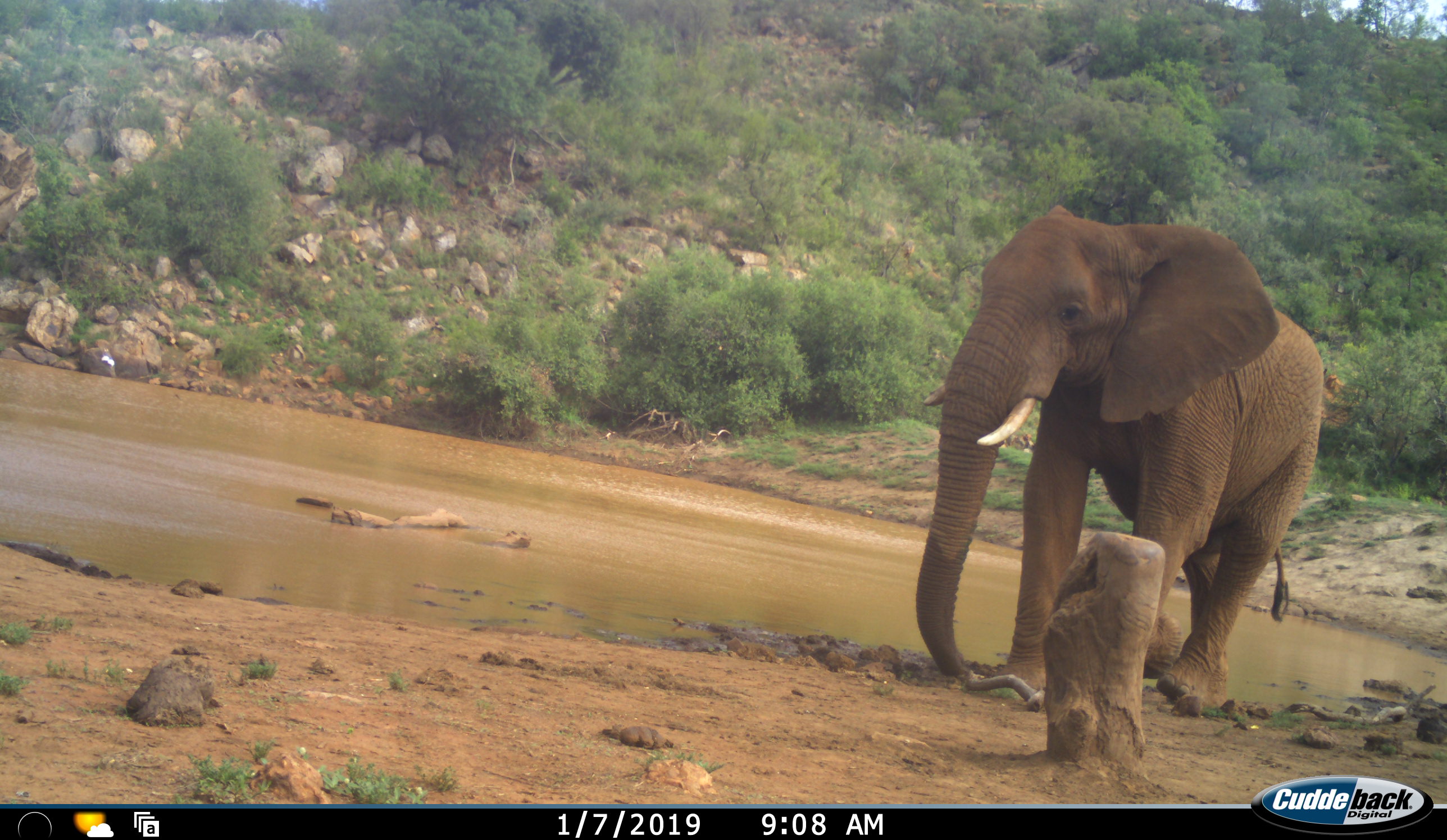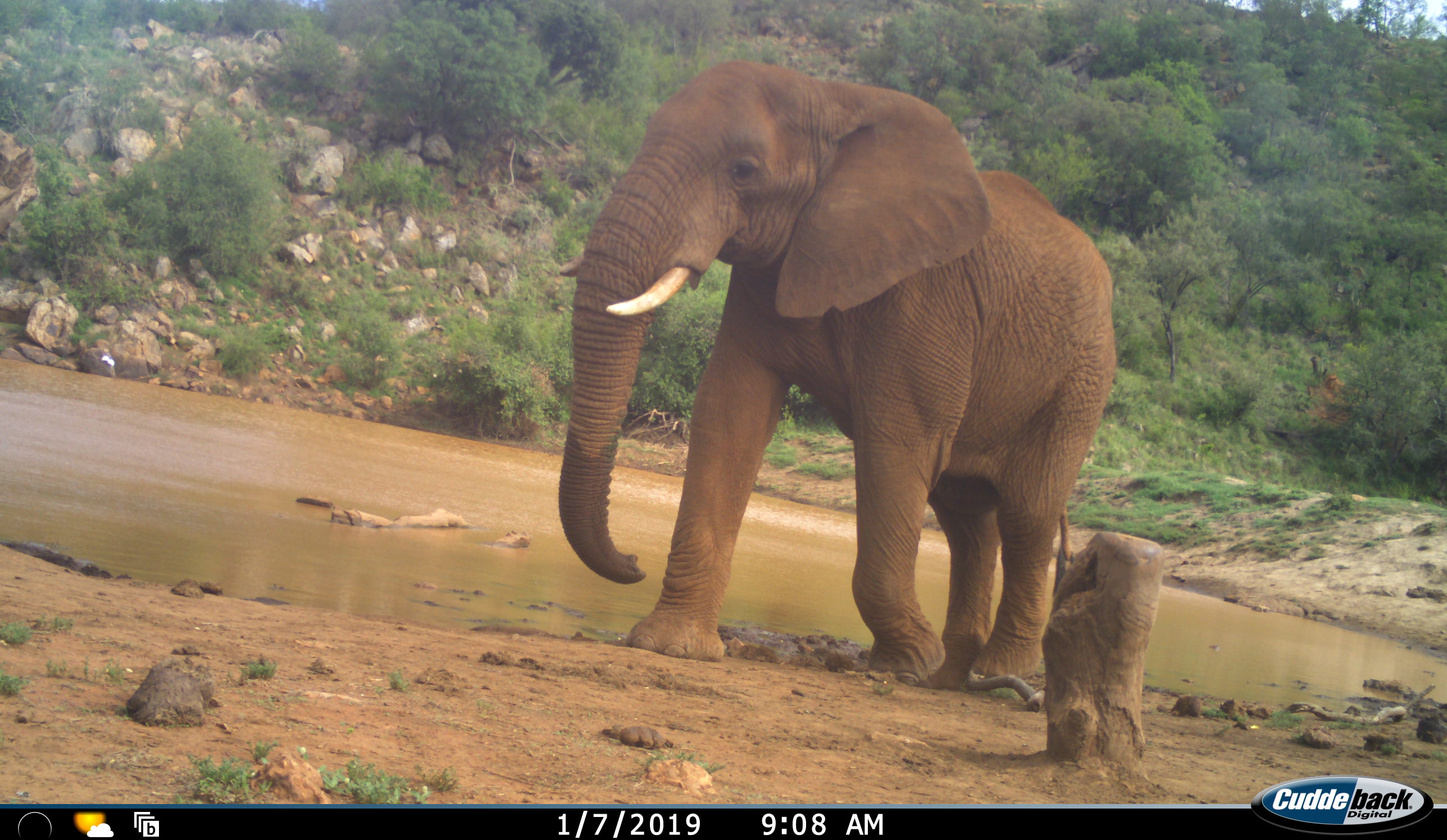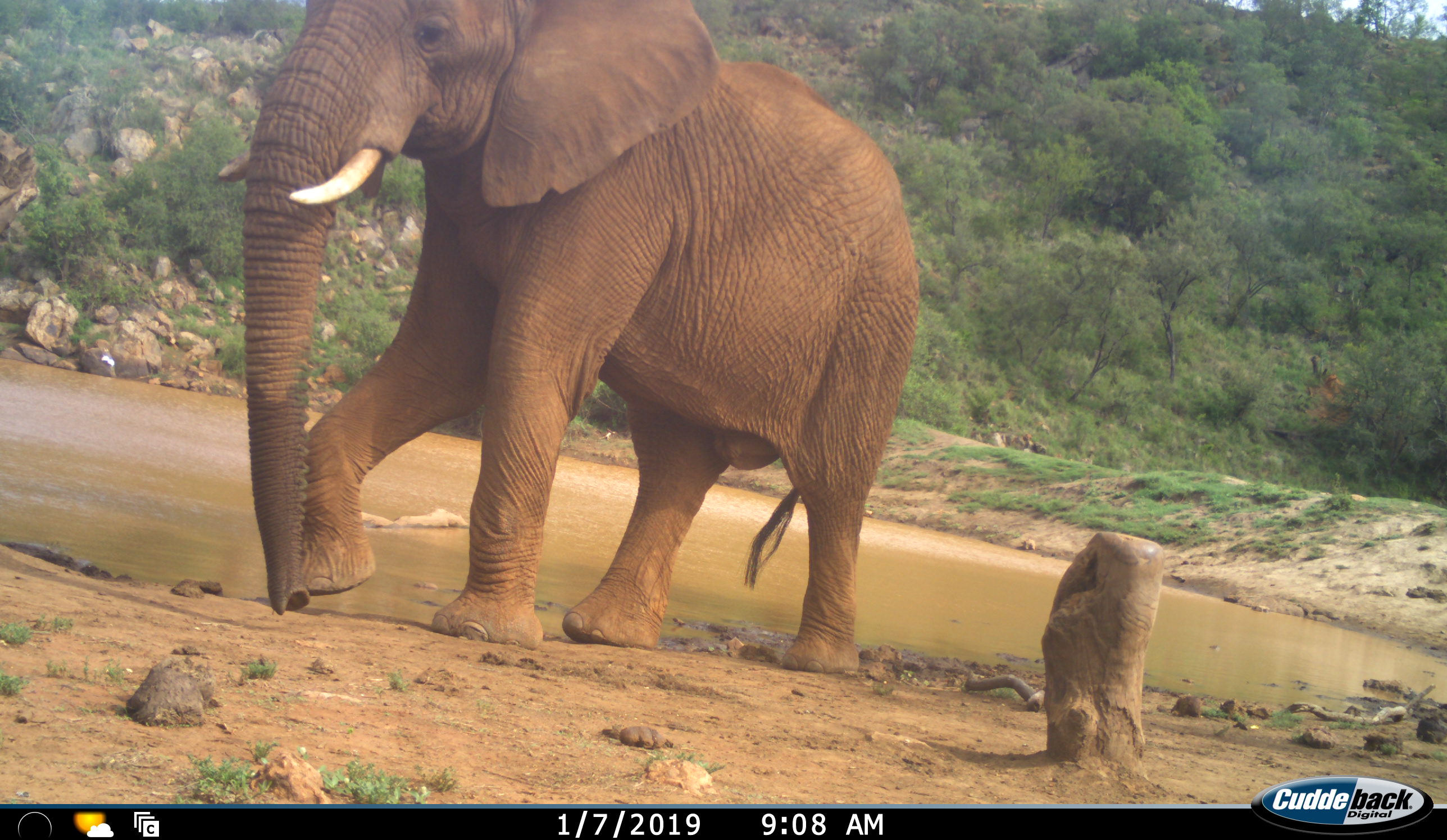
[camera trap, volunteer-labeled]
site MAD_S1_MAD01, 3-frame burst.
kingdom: Animalia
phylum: Chordata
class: Mammalia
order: Proboscidea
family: Elephantidae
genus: Loxodonta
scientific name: Loxodonta africana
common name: african bush elephant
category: elephant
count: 1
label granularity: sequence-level